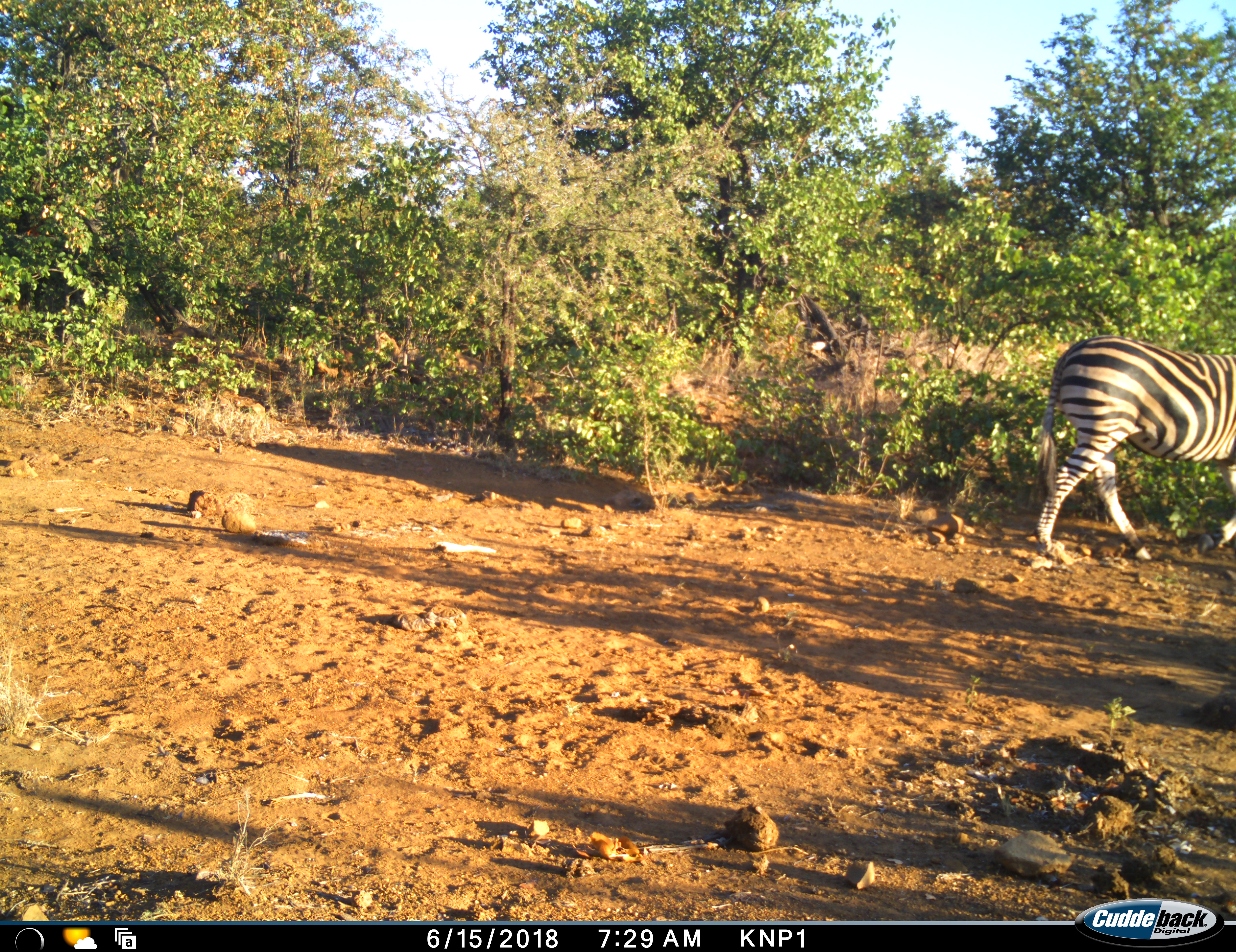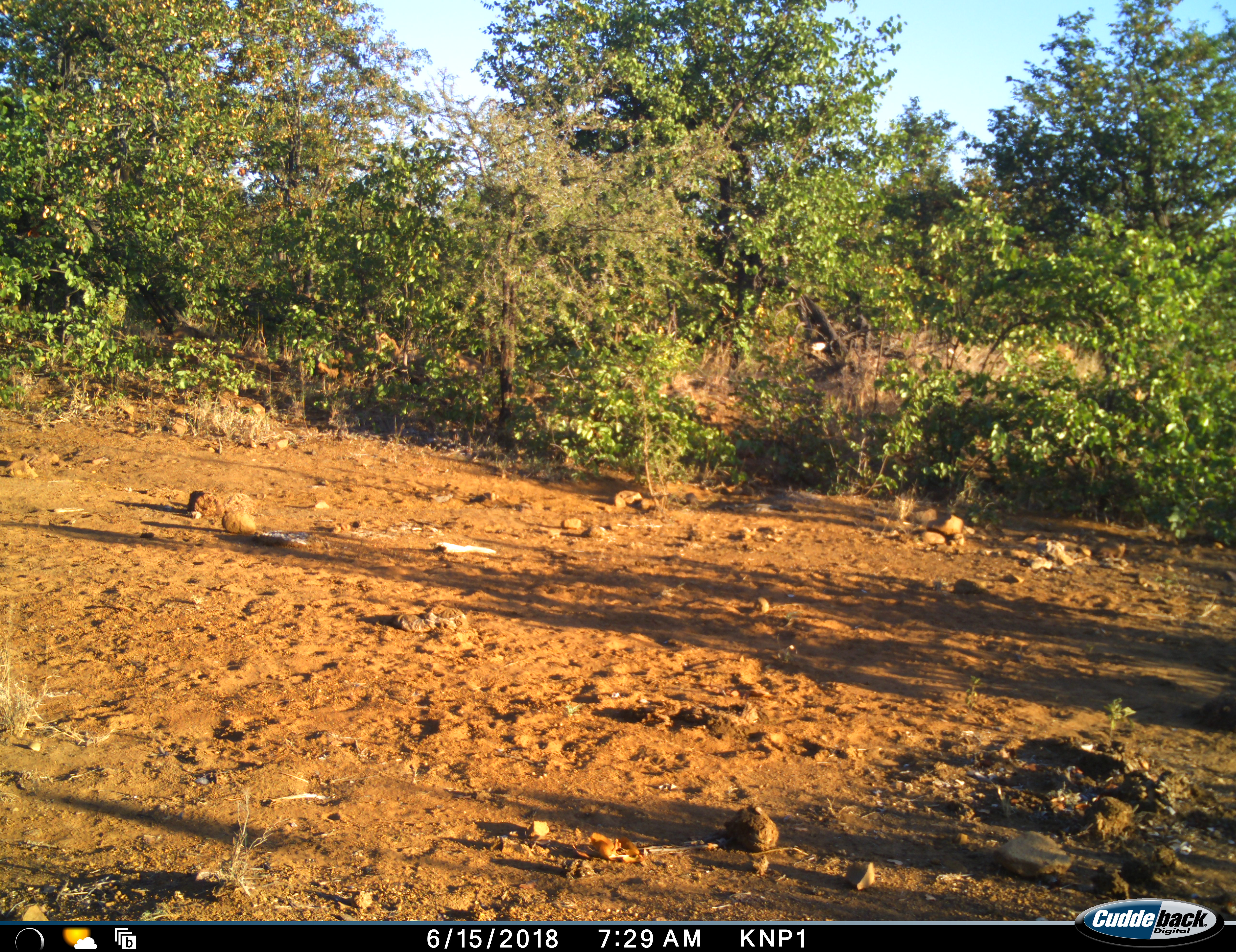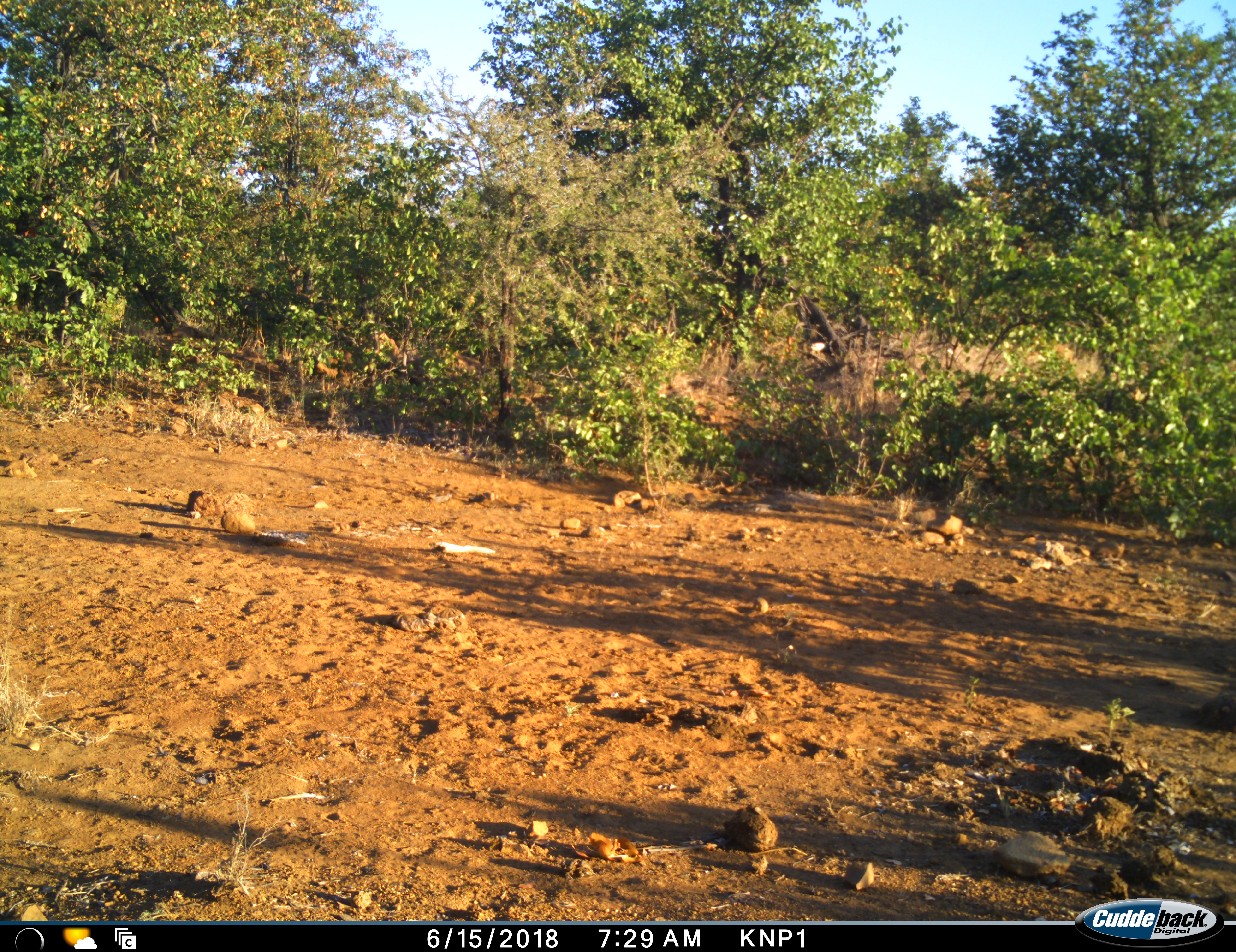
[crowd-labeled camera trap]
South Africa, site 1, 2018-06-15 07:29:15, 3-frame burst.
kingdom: Animalia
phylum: Chordata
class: Mammalia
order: Perissodactyla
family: Equidae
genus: Equus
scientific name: Equus quagga burchellii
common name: burchell's zebra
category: zebraburchells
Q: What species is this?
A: Zebraburchells (burchell's zebra) (Equus quagga burchellii).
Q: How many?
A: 1.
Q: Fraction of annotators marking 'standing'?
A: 10%.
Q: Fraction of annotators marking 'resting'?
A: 0%.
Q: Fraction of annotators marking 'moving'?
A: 90%.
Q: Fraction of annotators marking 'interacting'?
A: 0%.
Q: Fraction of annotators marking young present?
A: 0%.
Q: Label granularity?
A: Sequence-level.